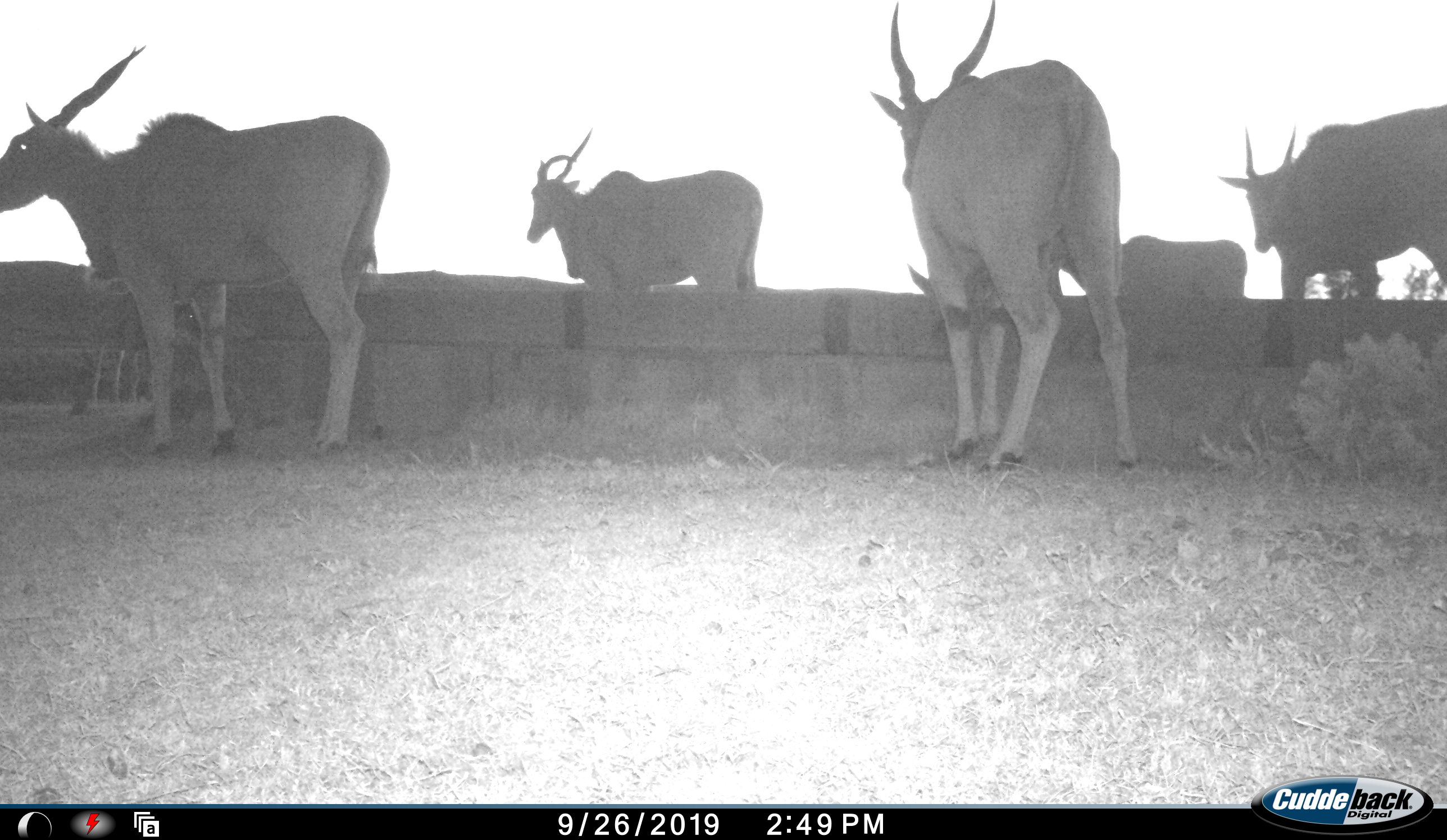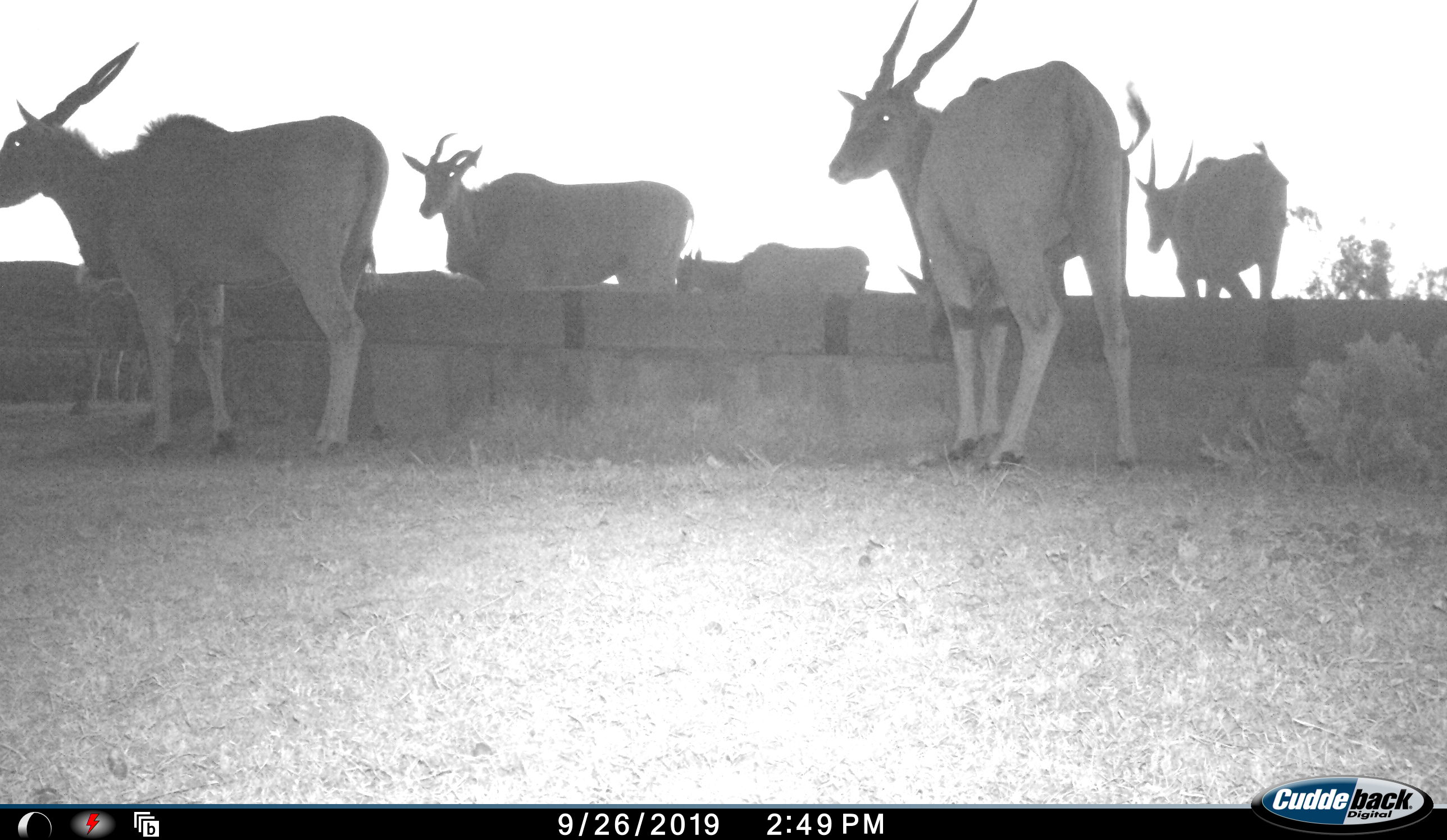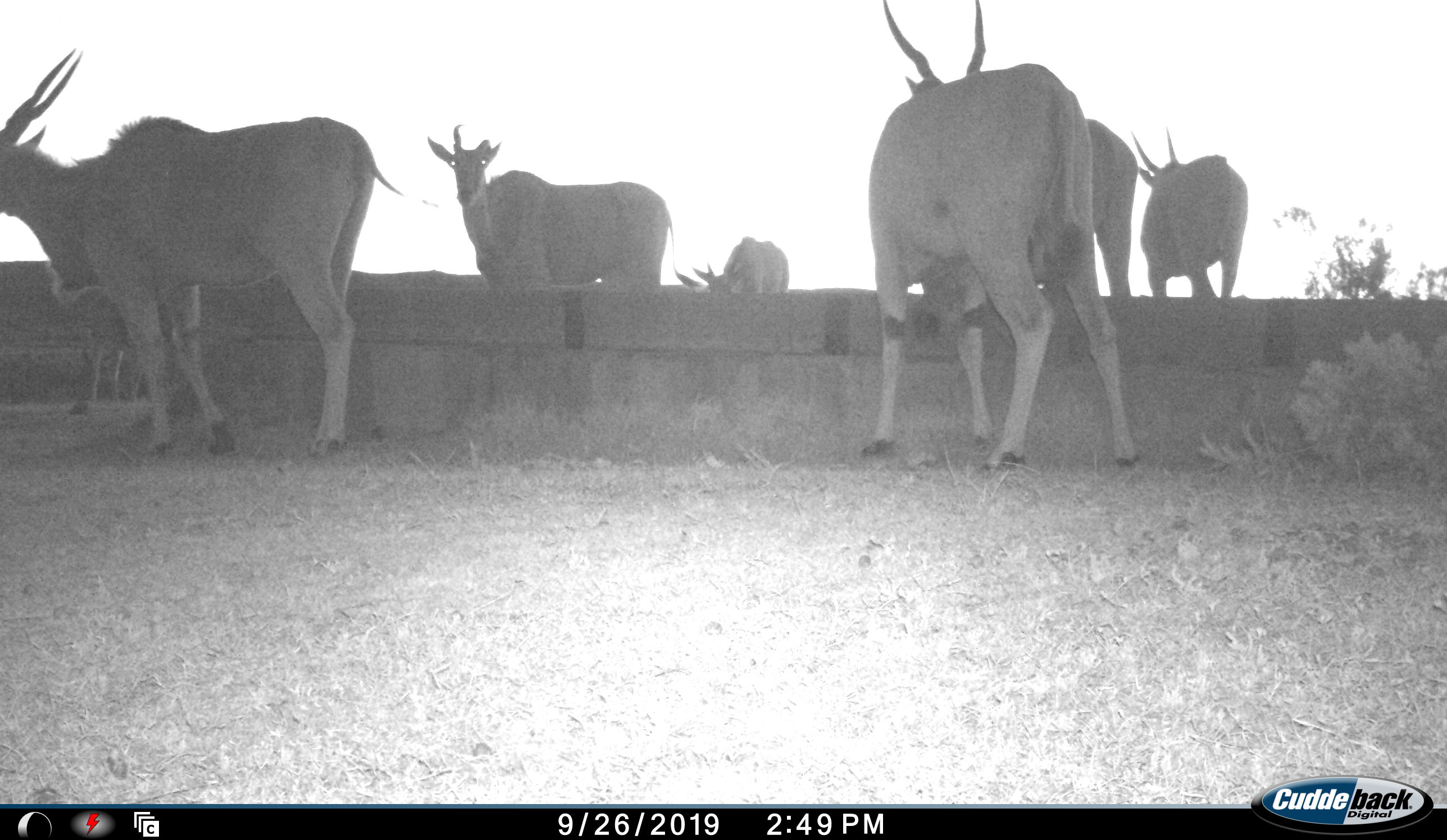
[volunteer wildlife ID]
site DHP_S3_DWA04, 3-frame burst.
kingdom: Animalia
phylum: Chordata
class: Mammalia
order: Artiodactyla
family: Bovidae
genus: Tragelaphus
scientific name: Tragelaphus oryx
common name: eland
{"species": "eland (Tragelaphus oryx)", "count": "7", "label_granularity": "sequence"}